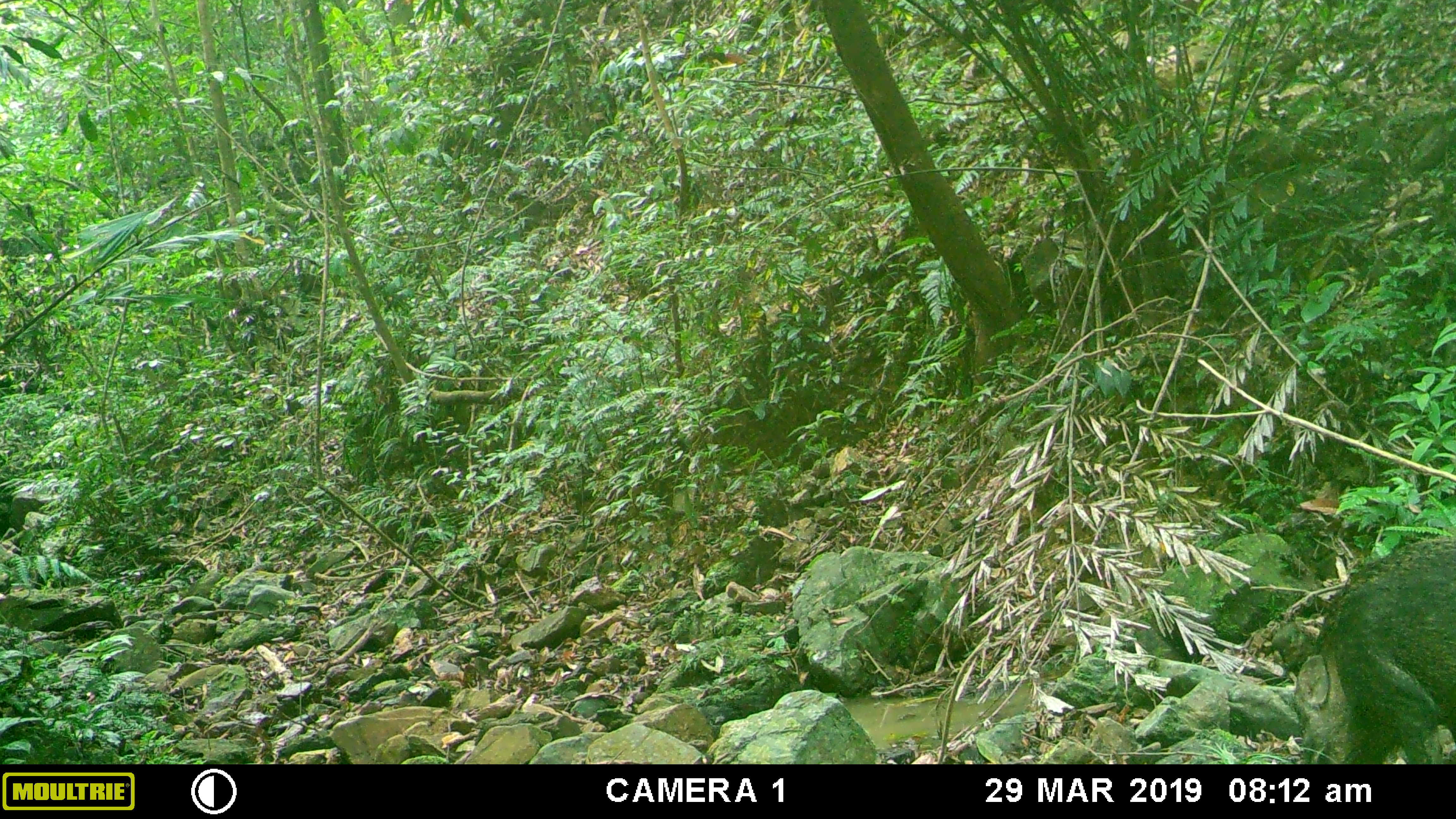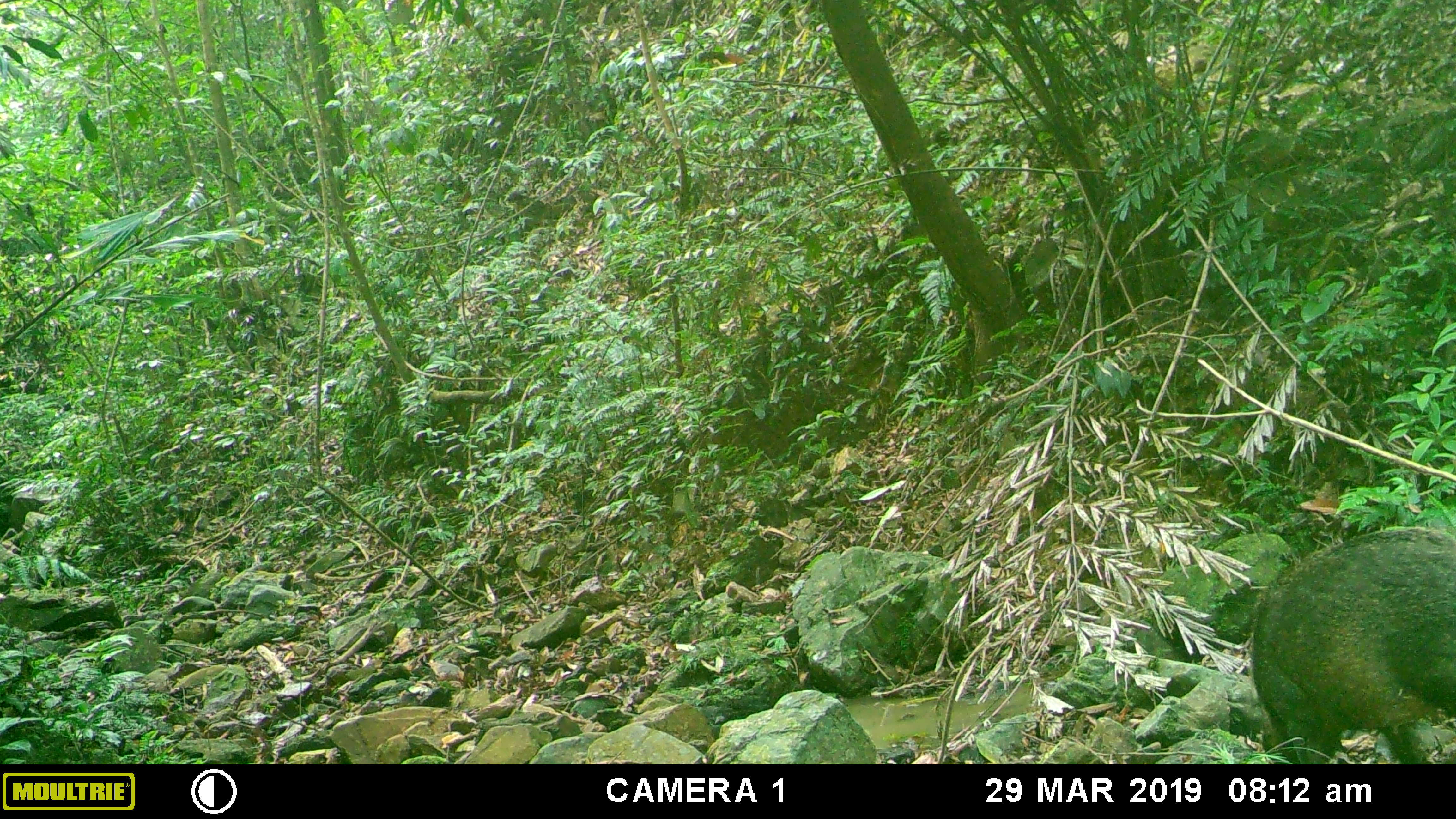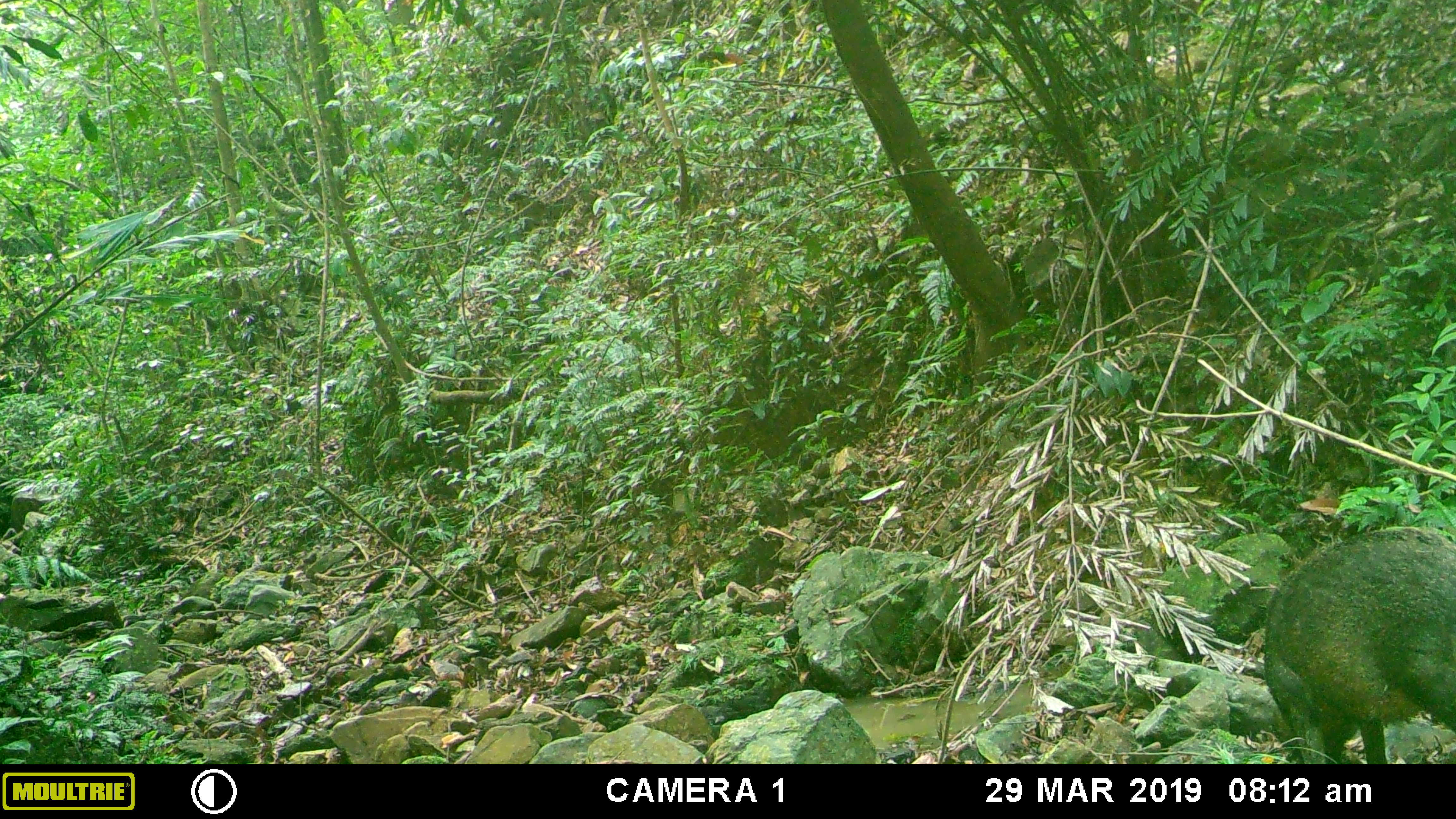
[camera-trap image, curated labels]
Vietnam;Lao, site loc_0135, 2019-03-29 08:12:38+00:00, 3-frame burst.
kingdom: Animalia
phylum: Chordata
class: Mammalia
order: Artiodactyla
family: Suidae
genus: Sus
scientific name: Sus scrofa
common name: eurasian wild pig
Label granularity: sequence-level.